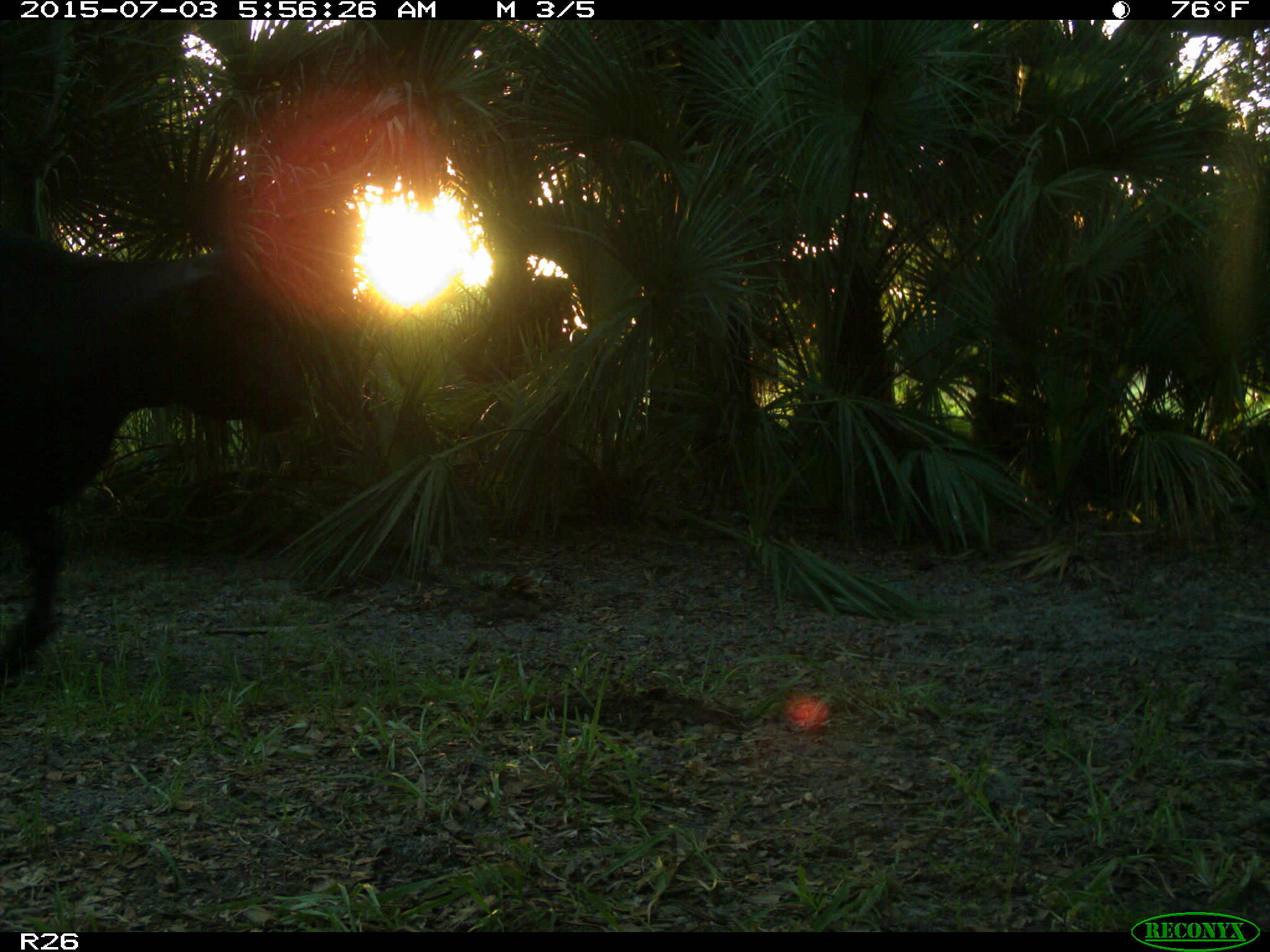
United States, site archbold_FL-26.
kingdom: Animalia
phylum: Chordata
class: Mammalia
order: Artiodactyla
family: Bovidae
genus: Bos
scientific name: Bos taurus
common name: domestic cow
Bos taurus (domestic cow).